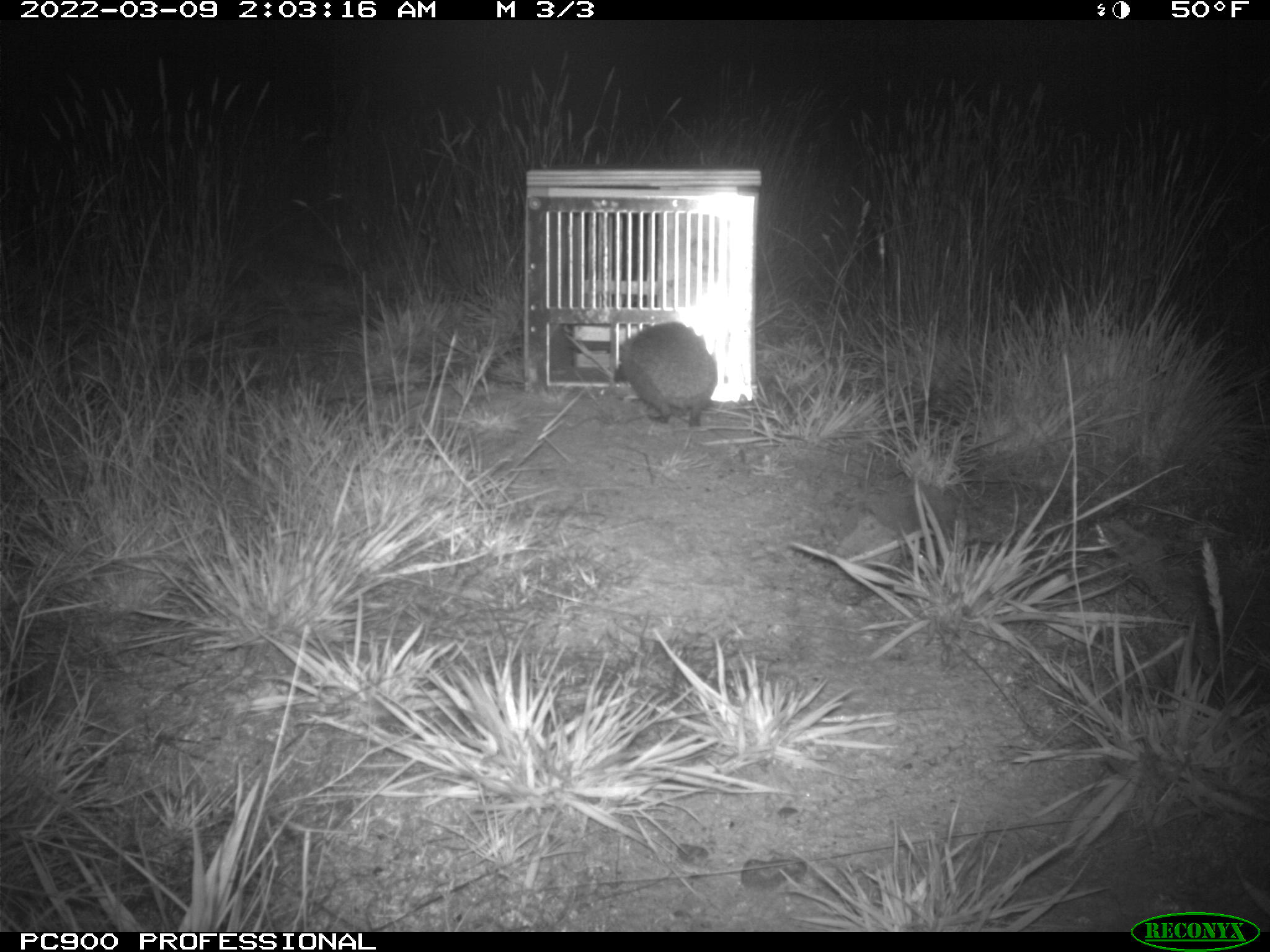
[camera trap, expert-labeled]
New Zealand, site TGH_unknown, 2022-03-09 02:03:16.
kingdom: Animalia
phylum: Chordata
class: Mammalia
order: Eulipotyphla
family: Erinaceidae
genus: Erinaceus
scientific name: Erinaceus europaeus europaeus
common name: european hedgehog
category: hedgehog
Hedgehog (european hedgehog) (Erinaceus europaeus europaeus).